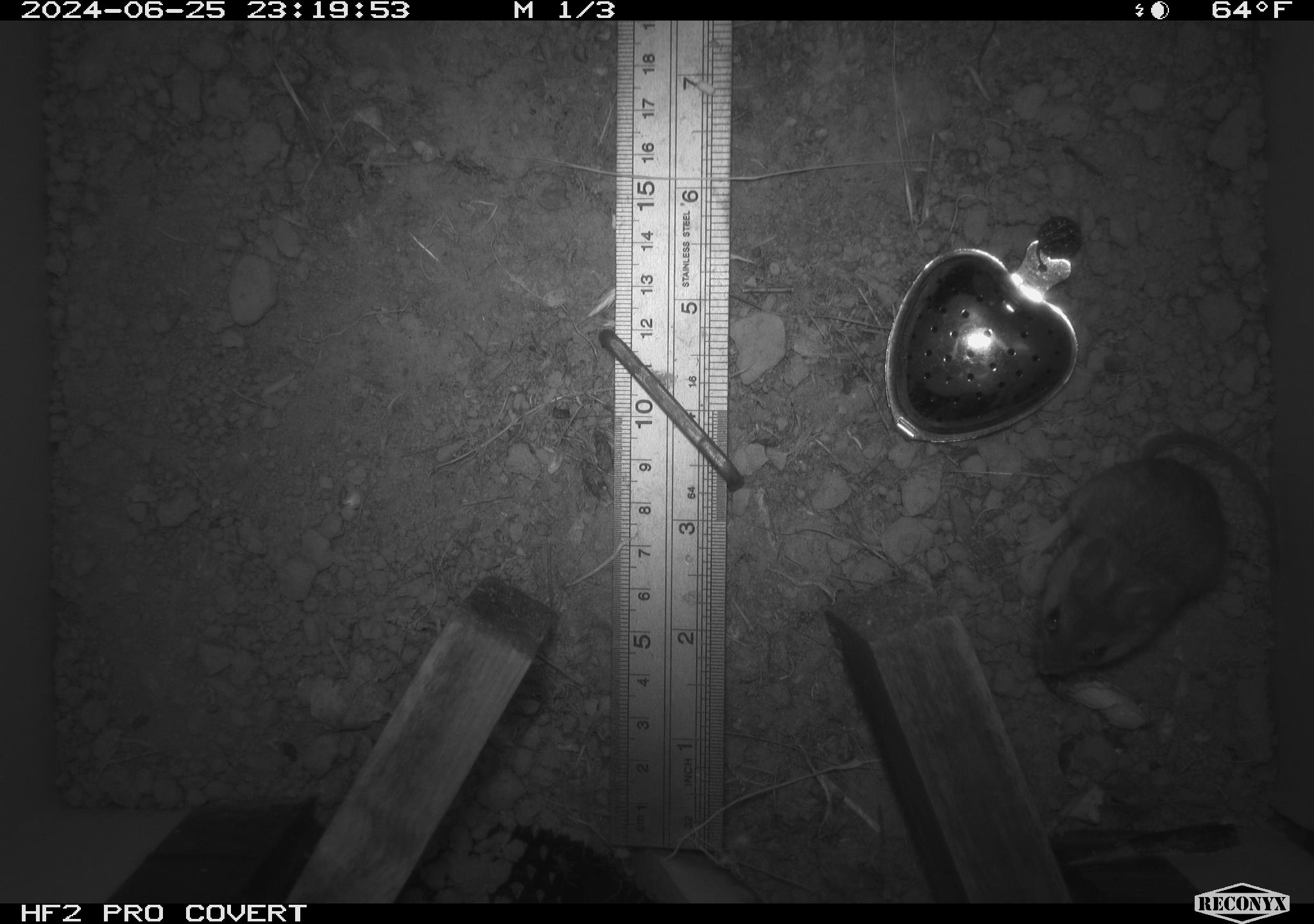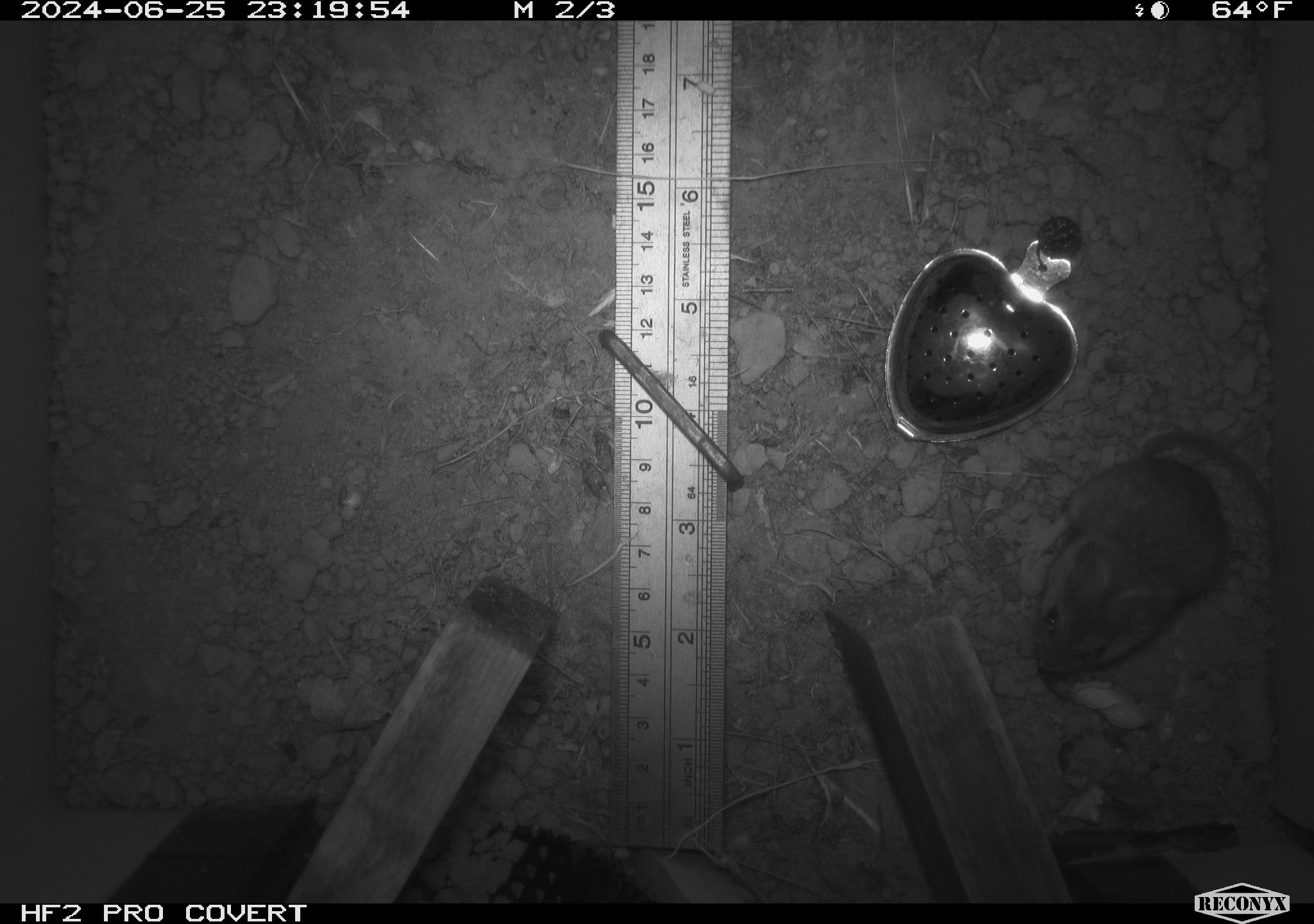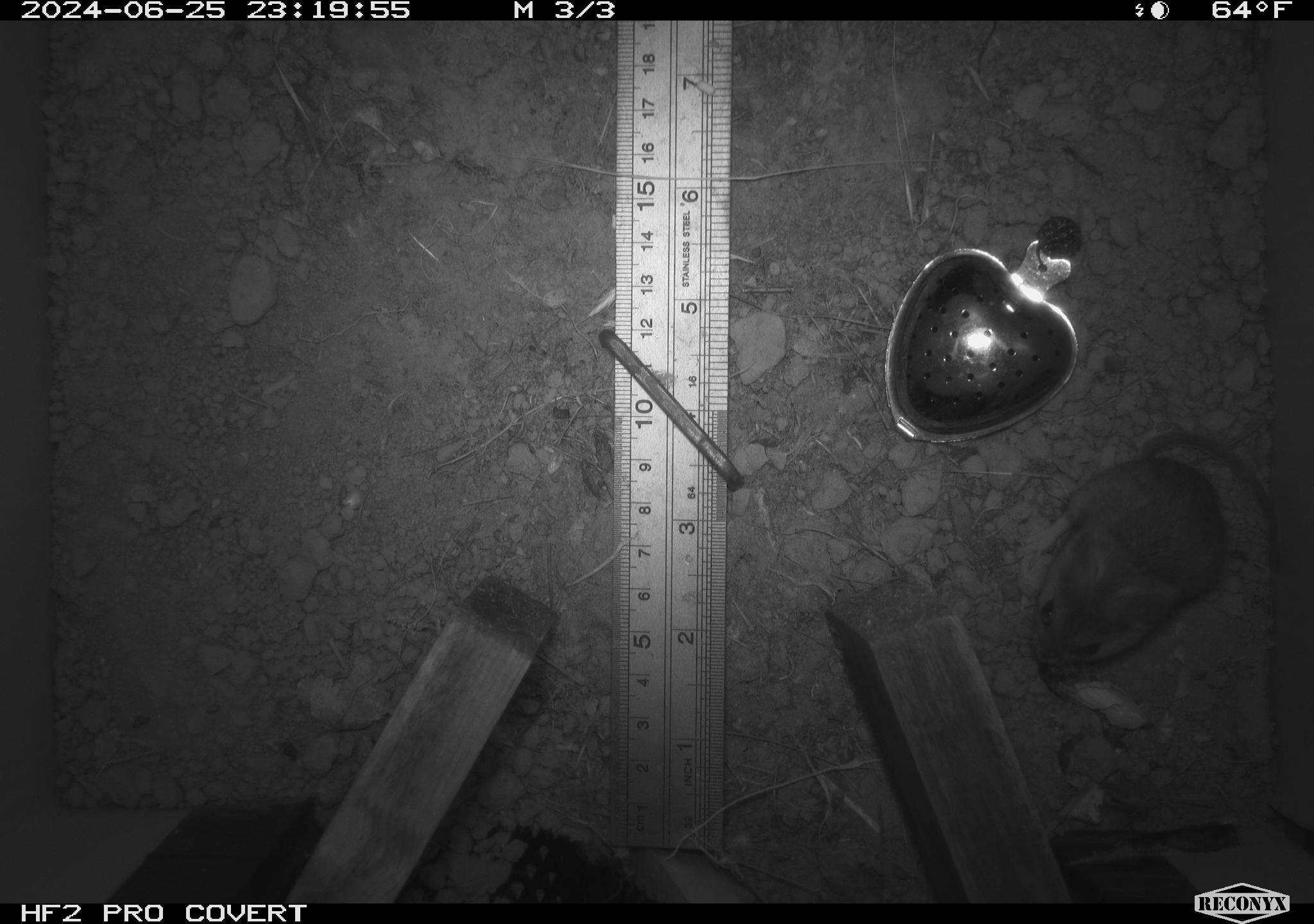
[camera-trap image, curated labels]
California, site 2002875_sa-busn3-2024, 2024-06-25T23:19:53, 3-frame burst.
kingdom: Animalia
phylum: Chordata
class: Mammalia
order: Rodentia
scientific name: Rodentia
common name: mouse species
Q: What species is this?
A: Mouse species (Rodentia).